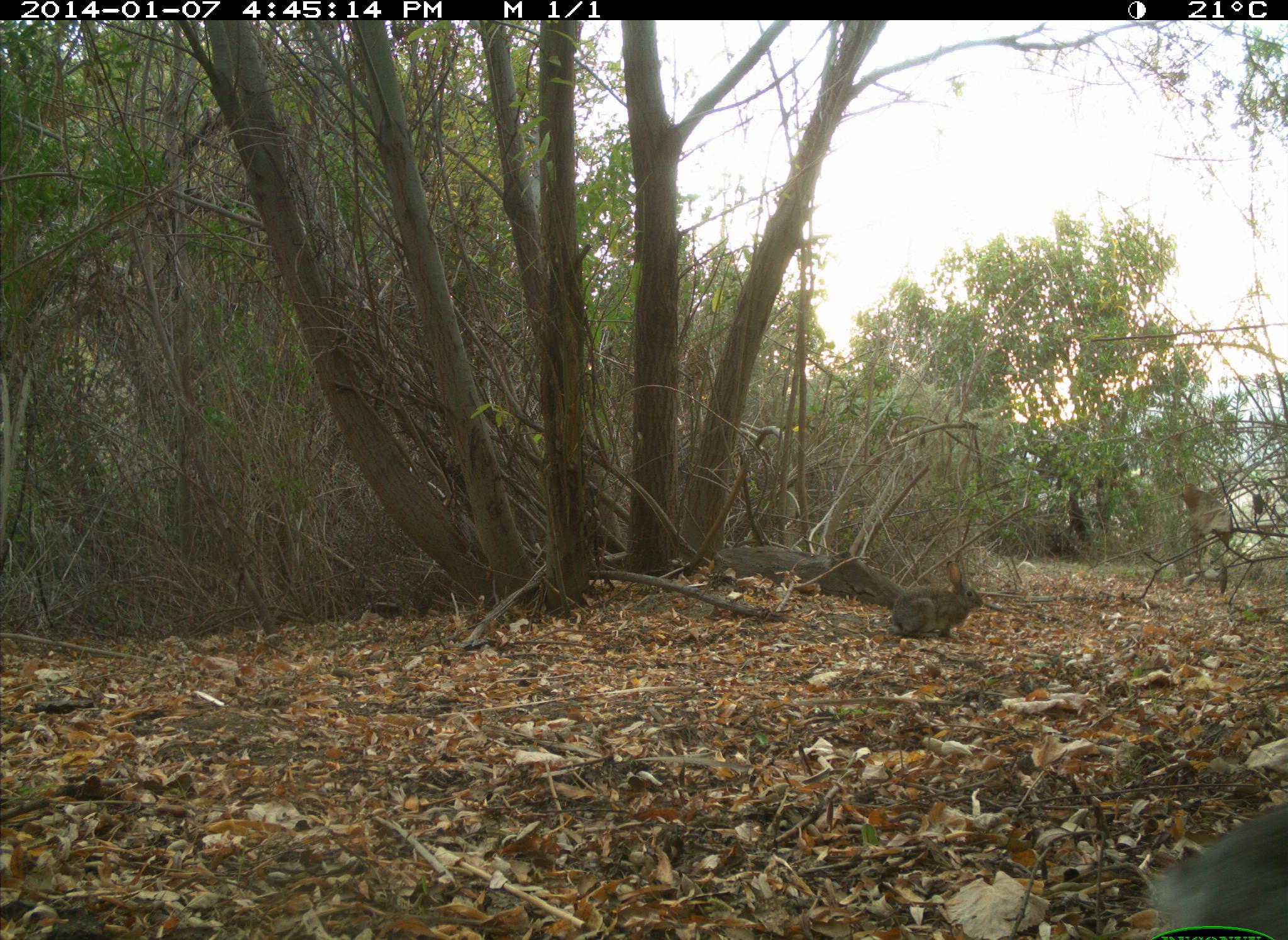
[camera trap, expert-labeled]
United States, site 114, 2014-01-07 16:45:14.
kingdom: Animalia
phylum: Chordata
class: Mammalia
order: Rodentia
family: Sciuridae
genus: Sciurus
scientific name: Sciurus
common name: squirrel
Squirrel (Sciurus).